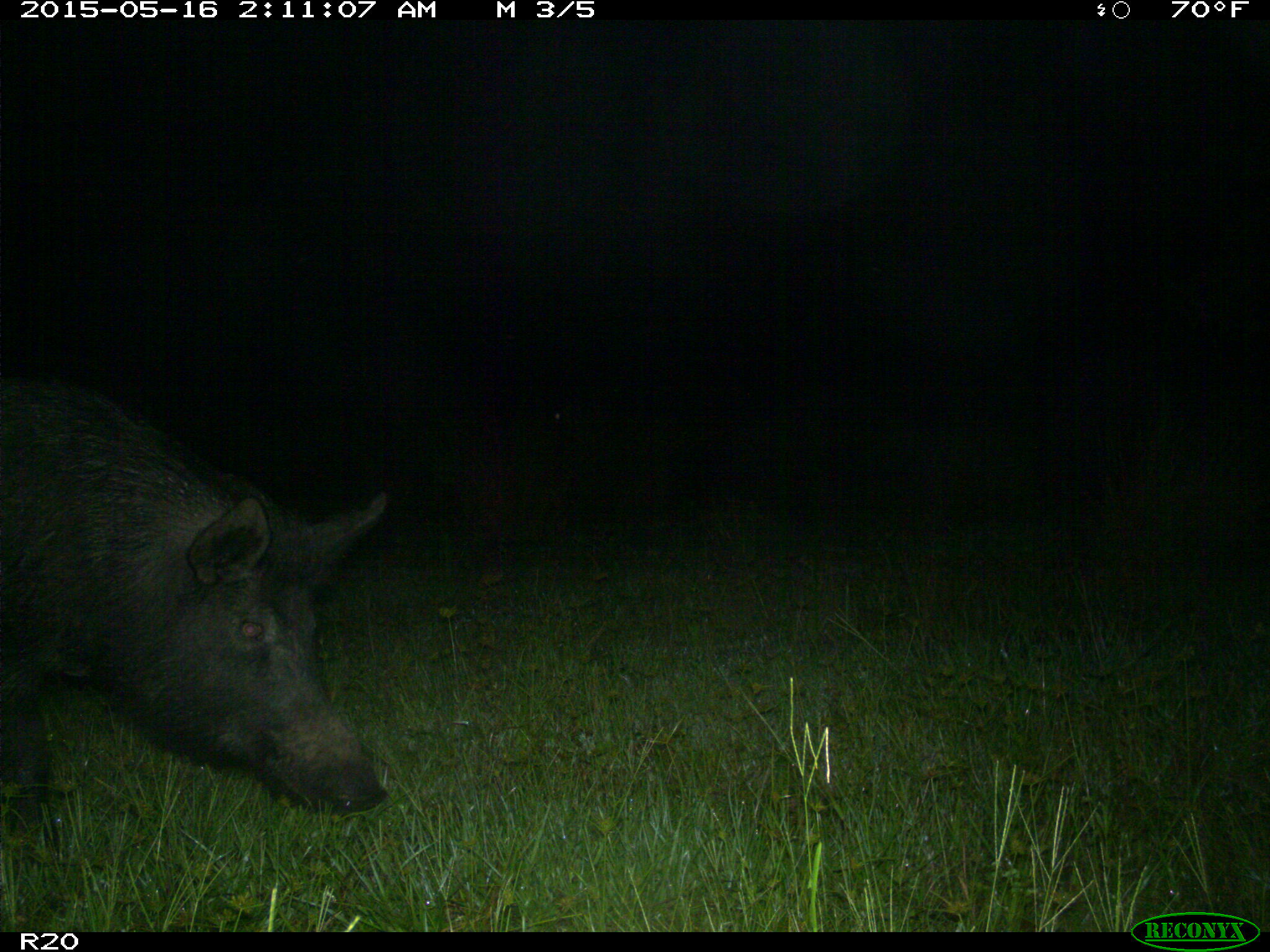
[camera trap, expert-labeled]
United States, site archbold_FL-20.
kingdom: Animalia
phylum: Chordata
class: Mammalia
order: Artiodactyla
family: Suidae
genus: Sus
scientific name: Sus scrofa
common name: wild boar